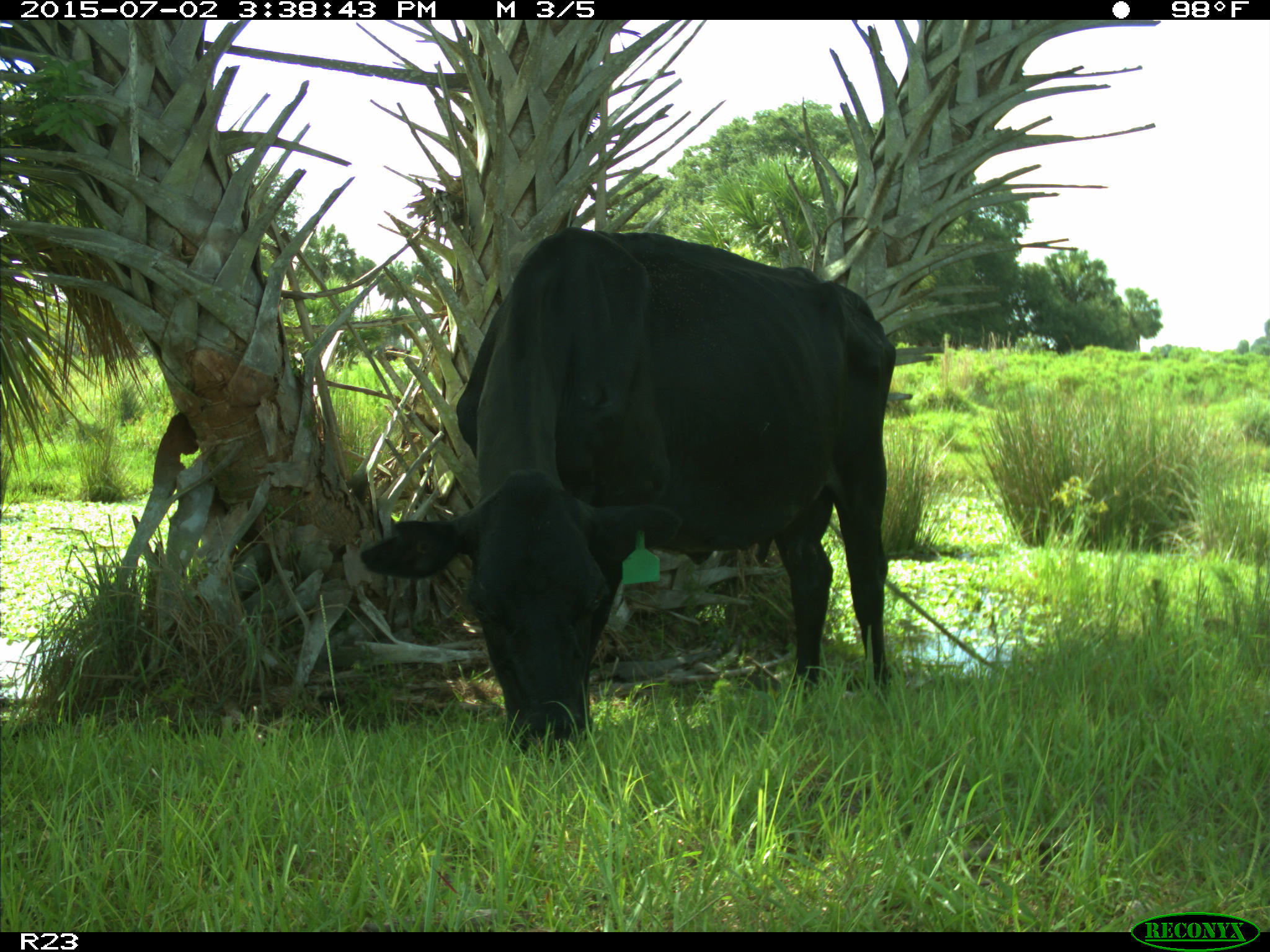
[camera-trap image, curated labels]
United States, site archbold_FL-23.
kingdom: Animalia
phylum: Chordata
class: Mammalia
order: Artiodactyla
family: Bovidae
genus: Bos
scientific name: Bos taurus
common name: domestic cow